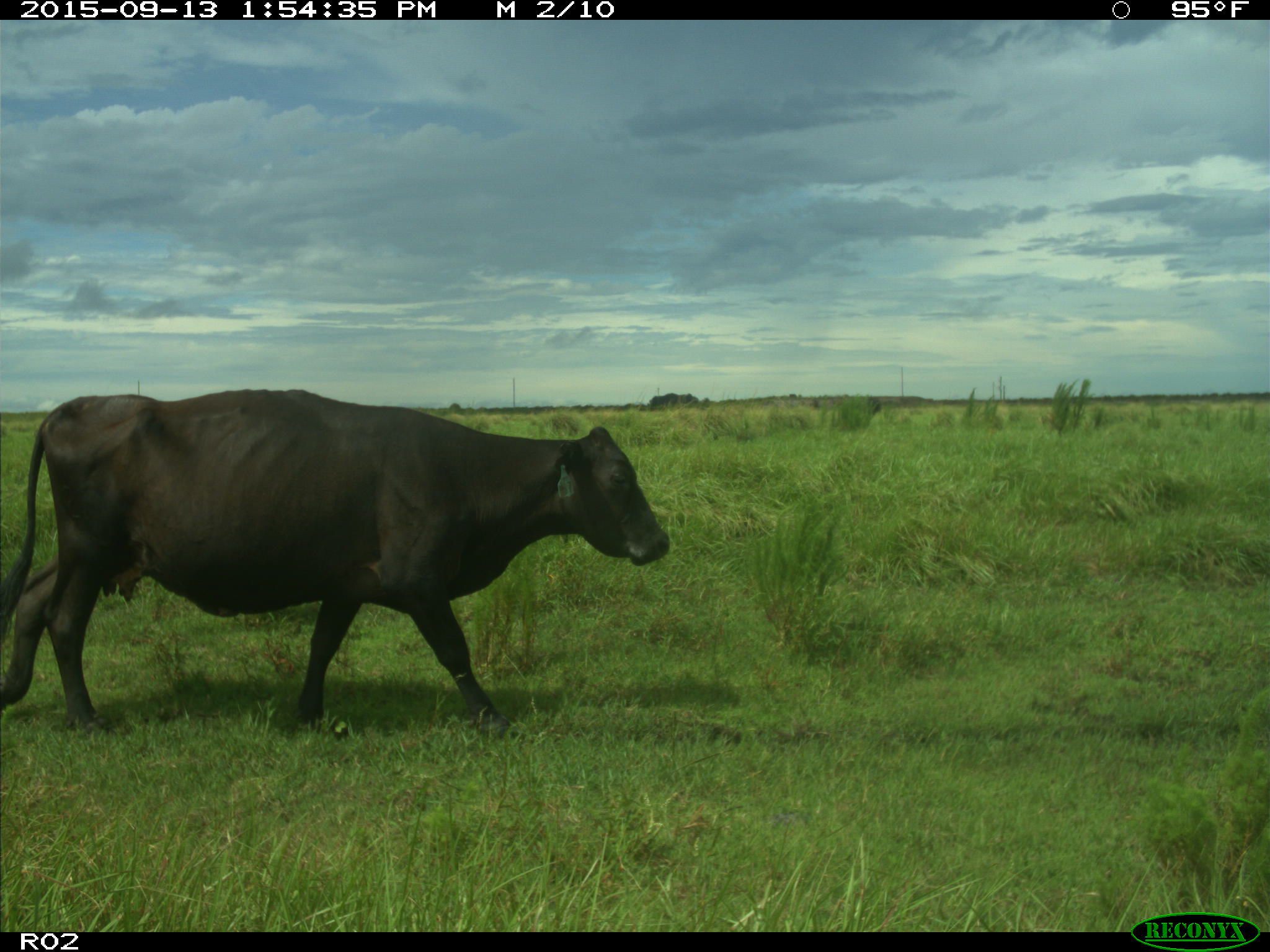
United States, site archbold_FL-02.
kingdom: Animalia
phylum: Chordata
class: Mammalia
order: Artiodactyla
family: Bovidae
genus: Bos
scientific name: Bos taurus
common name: domestic cow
Bos taurus (domestic cow).